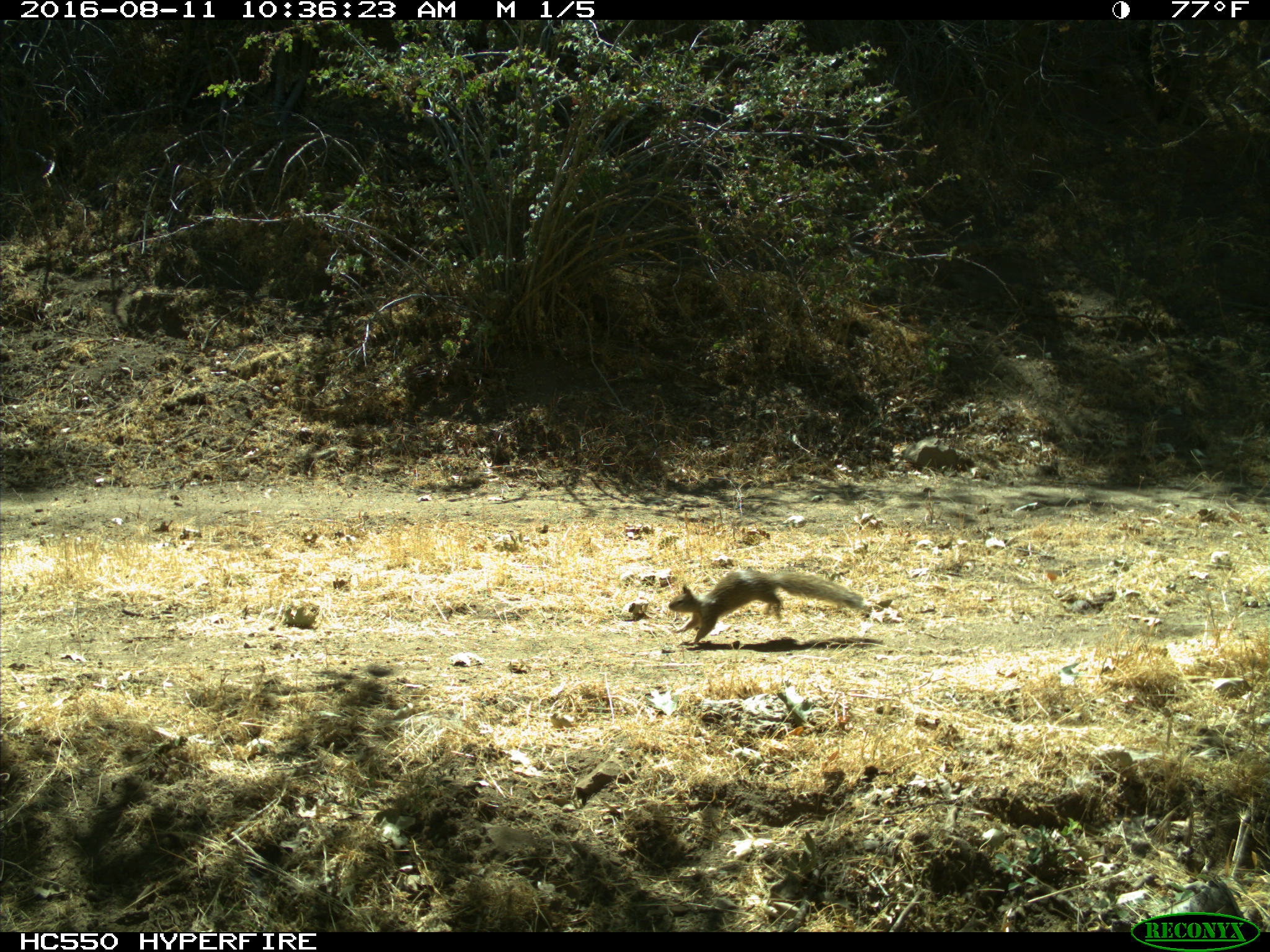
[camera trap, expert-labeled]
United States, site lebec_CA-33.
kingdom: Animalia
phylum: Chordata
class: Mammalia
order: Rodentia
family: Sciuridae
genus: Otospermophilus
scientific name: Otospermophilus beecheyi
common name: california ground squirrel